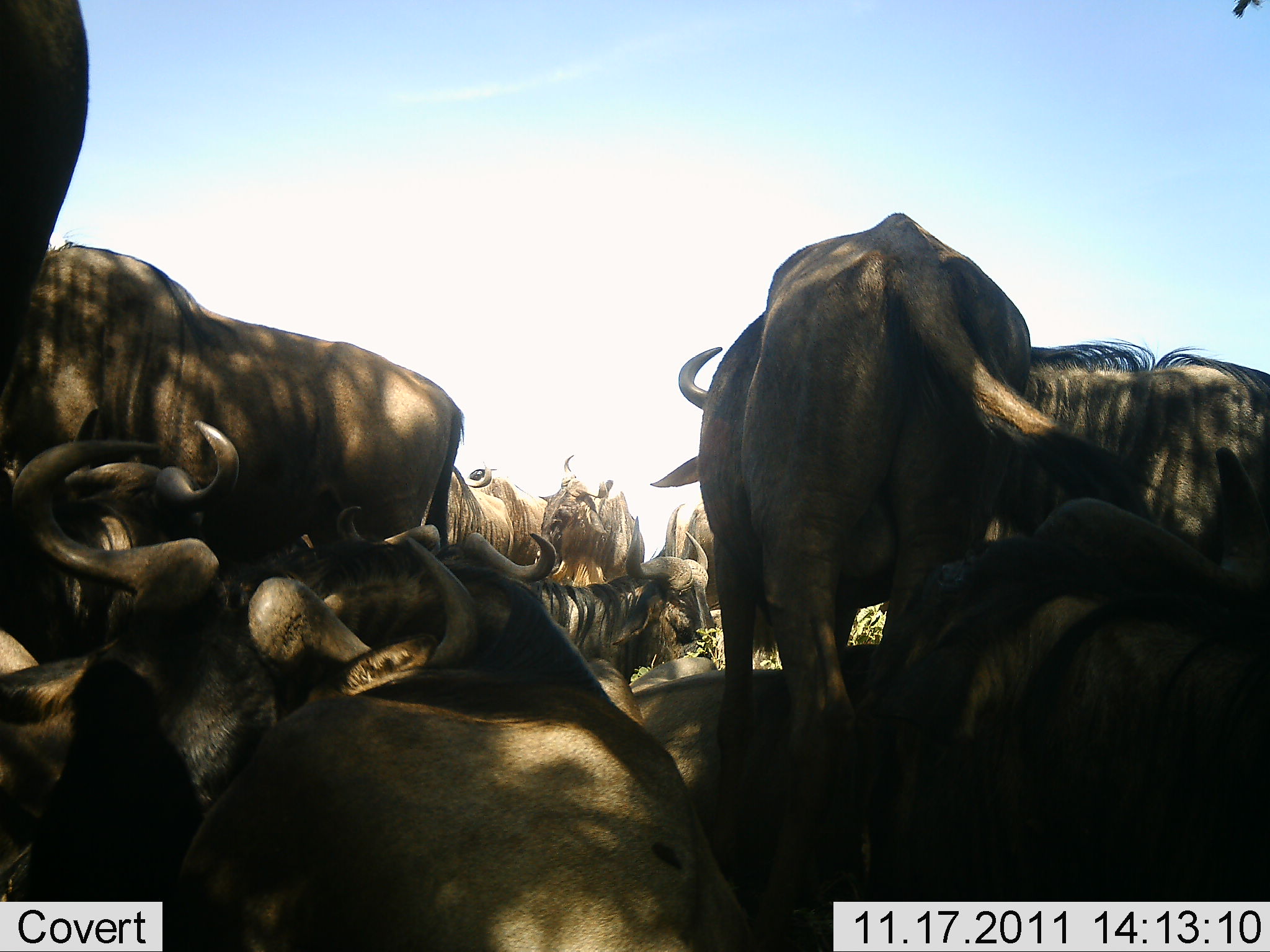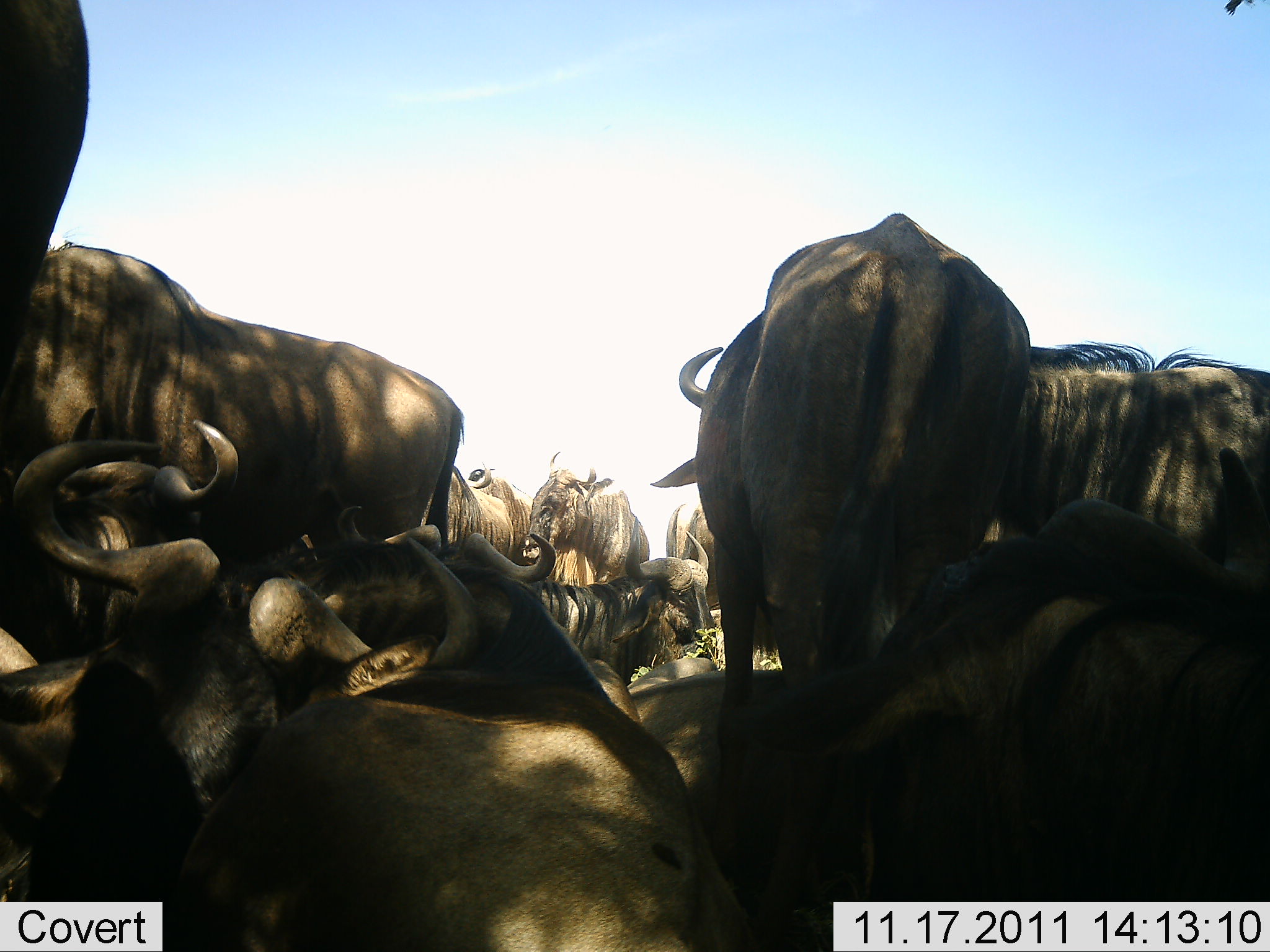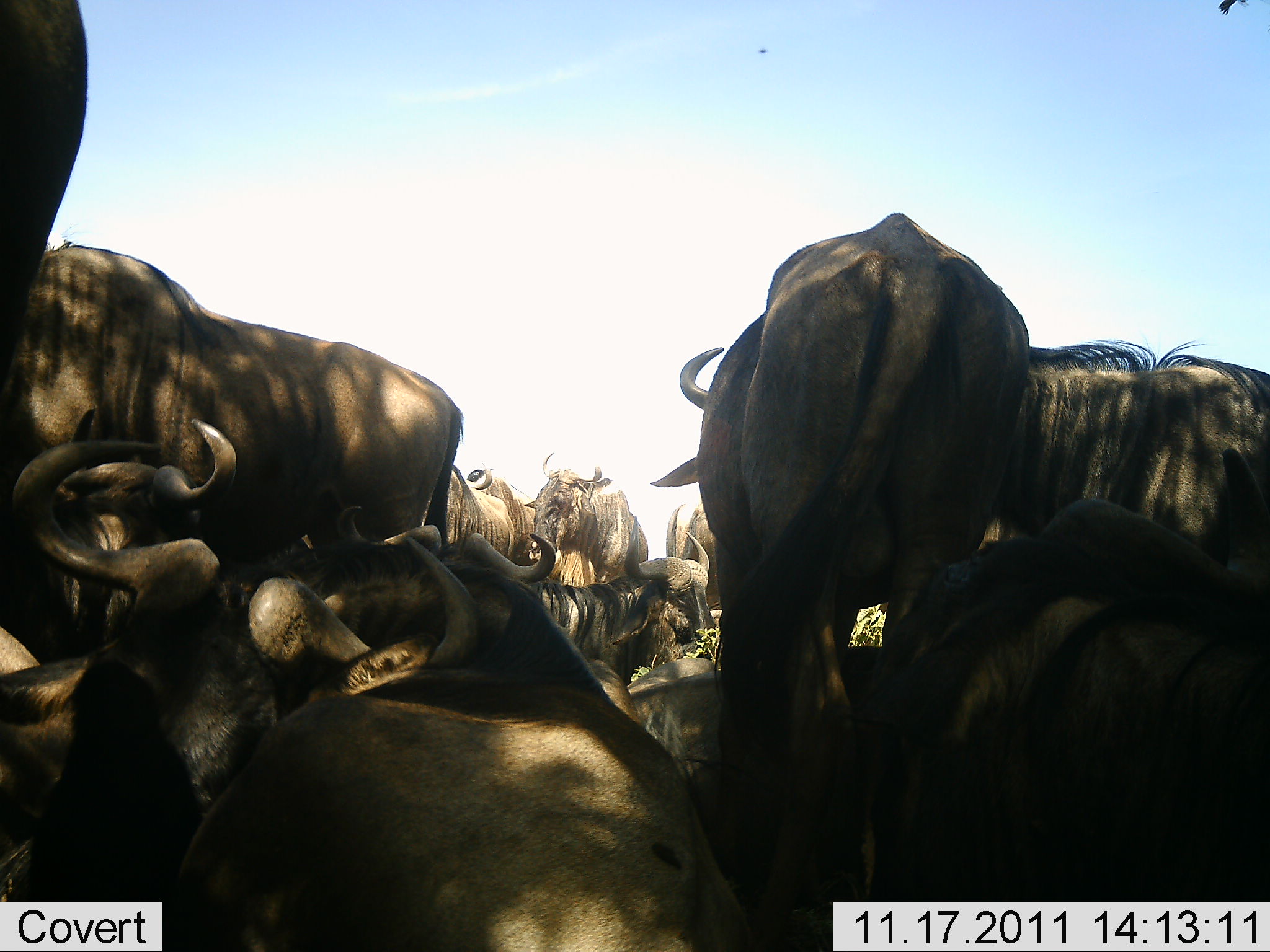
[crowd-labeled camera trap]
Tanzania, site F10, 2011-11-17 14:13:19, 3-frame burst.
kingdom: Animalia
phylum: Chordata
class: Mammalia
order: Artiodactyla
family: Bovidae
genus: Connochaetes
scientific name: Connochaetes taurinus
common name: blue wildebeest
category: wildebeest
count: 11-50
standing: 83%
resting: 100%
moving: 17%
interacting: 33%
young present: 0%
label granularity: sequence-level